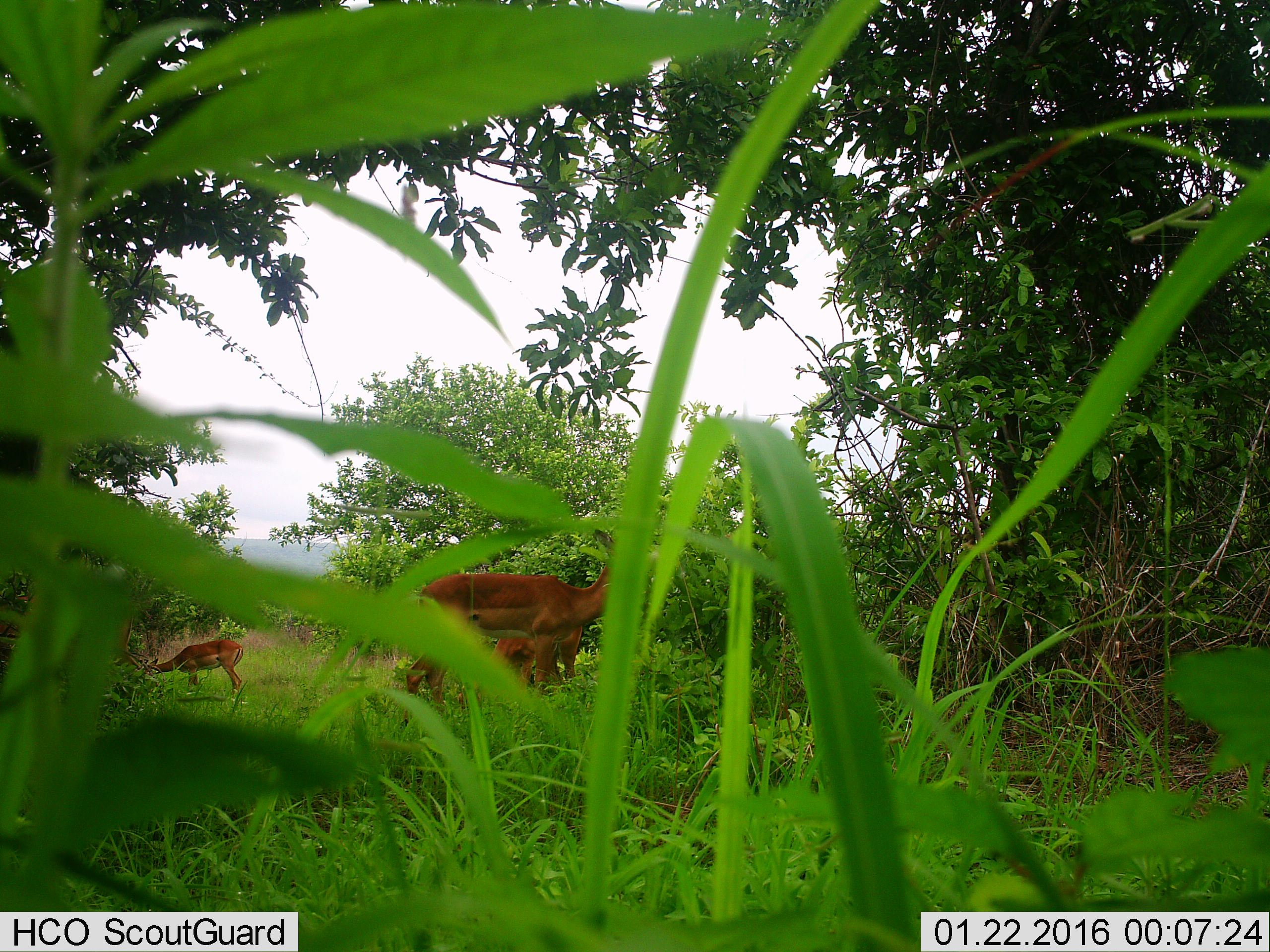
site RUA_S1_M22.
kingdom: Animalia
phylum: Chordata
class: Mammalia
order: Artiodactyla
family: Bovidae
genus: Aepyceros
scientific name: Aepyceros melampus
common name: impala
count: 3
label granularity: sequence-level